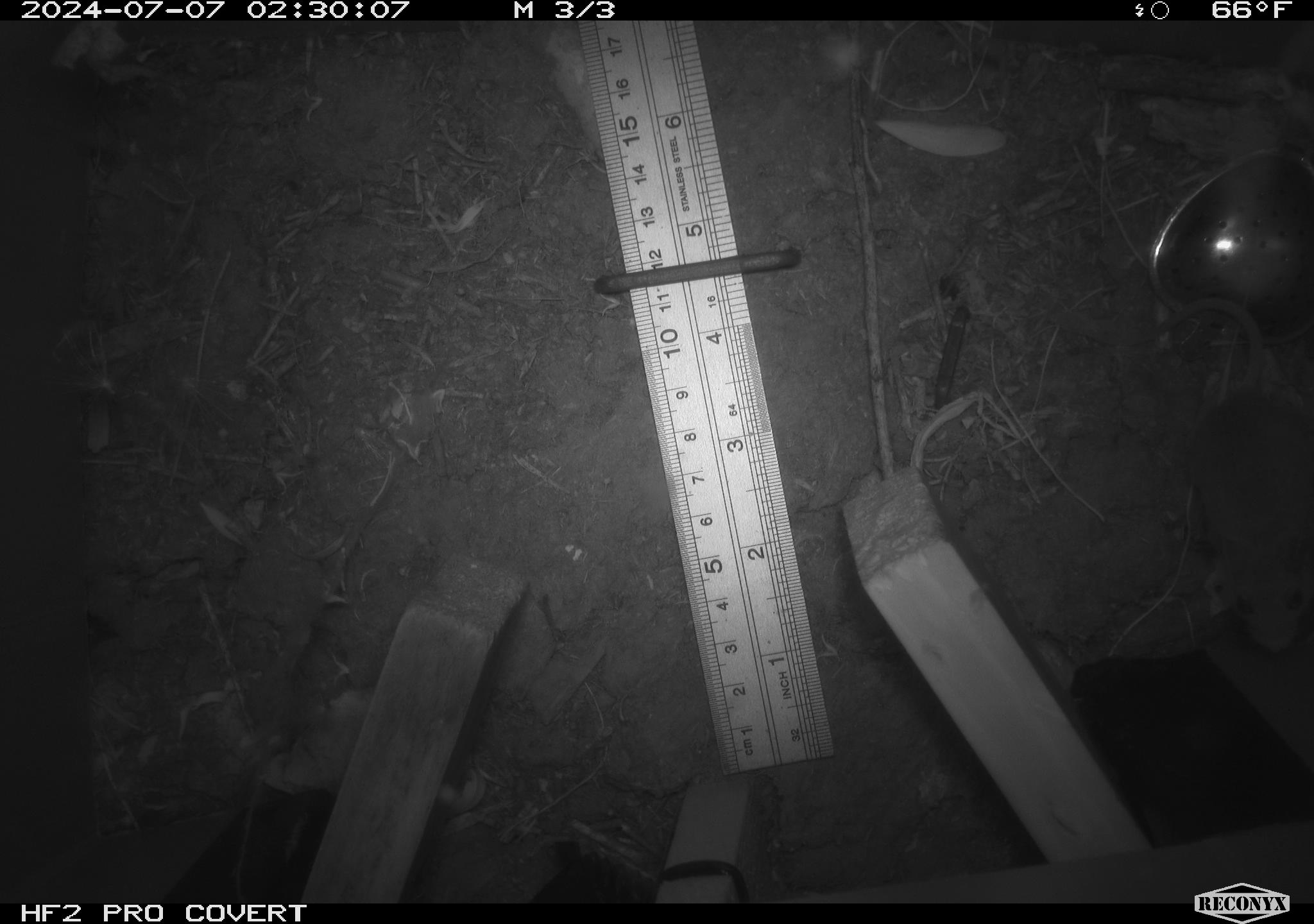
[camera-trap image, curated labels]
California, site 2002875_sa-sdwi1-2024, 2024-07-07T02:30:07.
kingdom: Animalia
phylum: Chordata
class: Mammalia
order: Rodentia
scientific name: Rodentia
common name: mouse species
Mouse species (Rodentia).